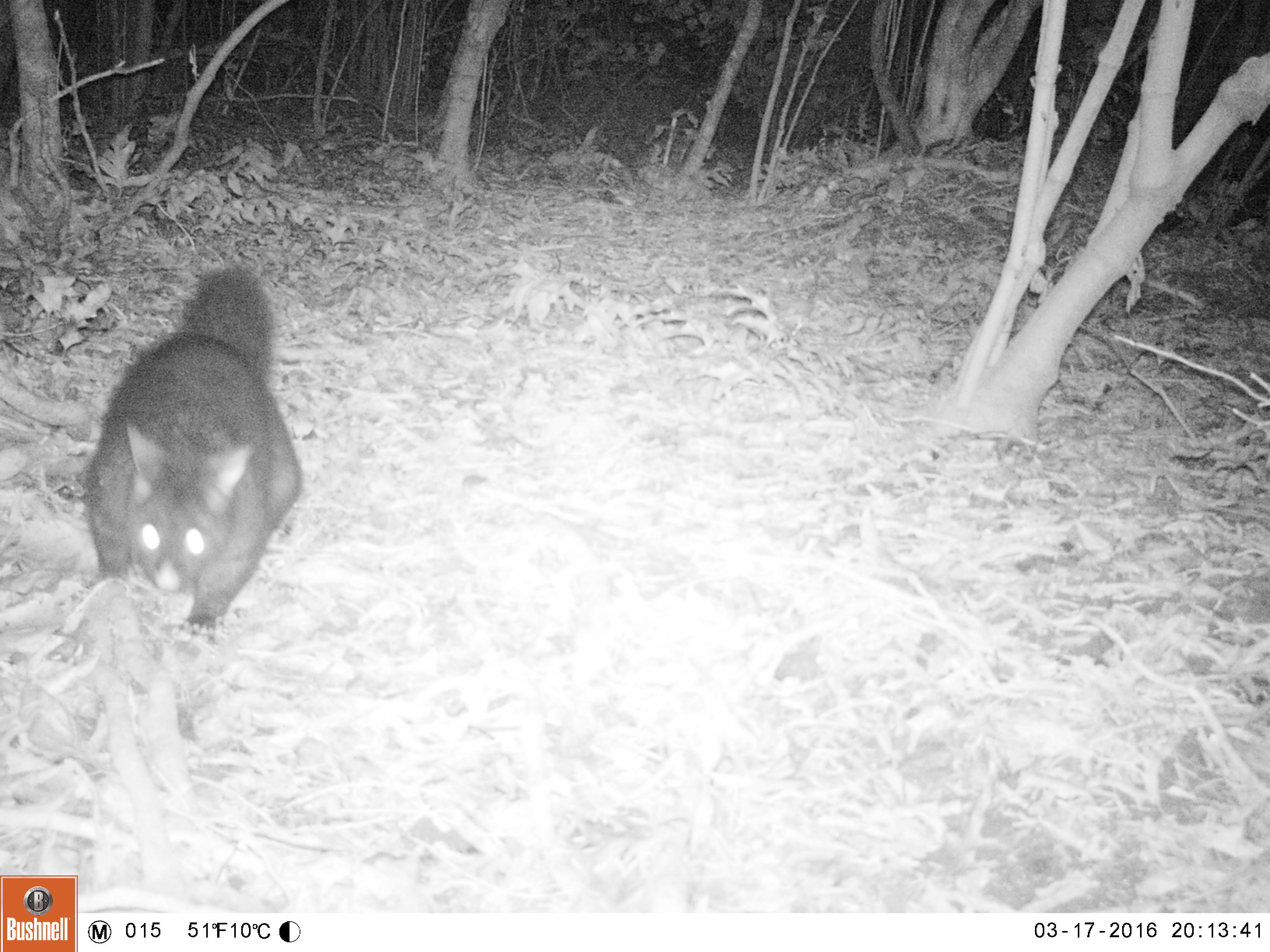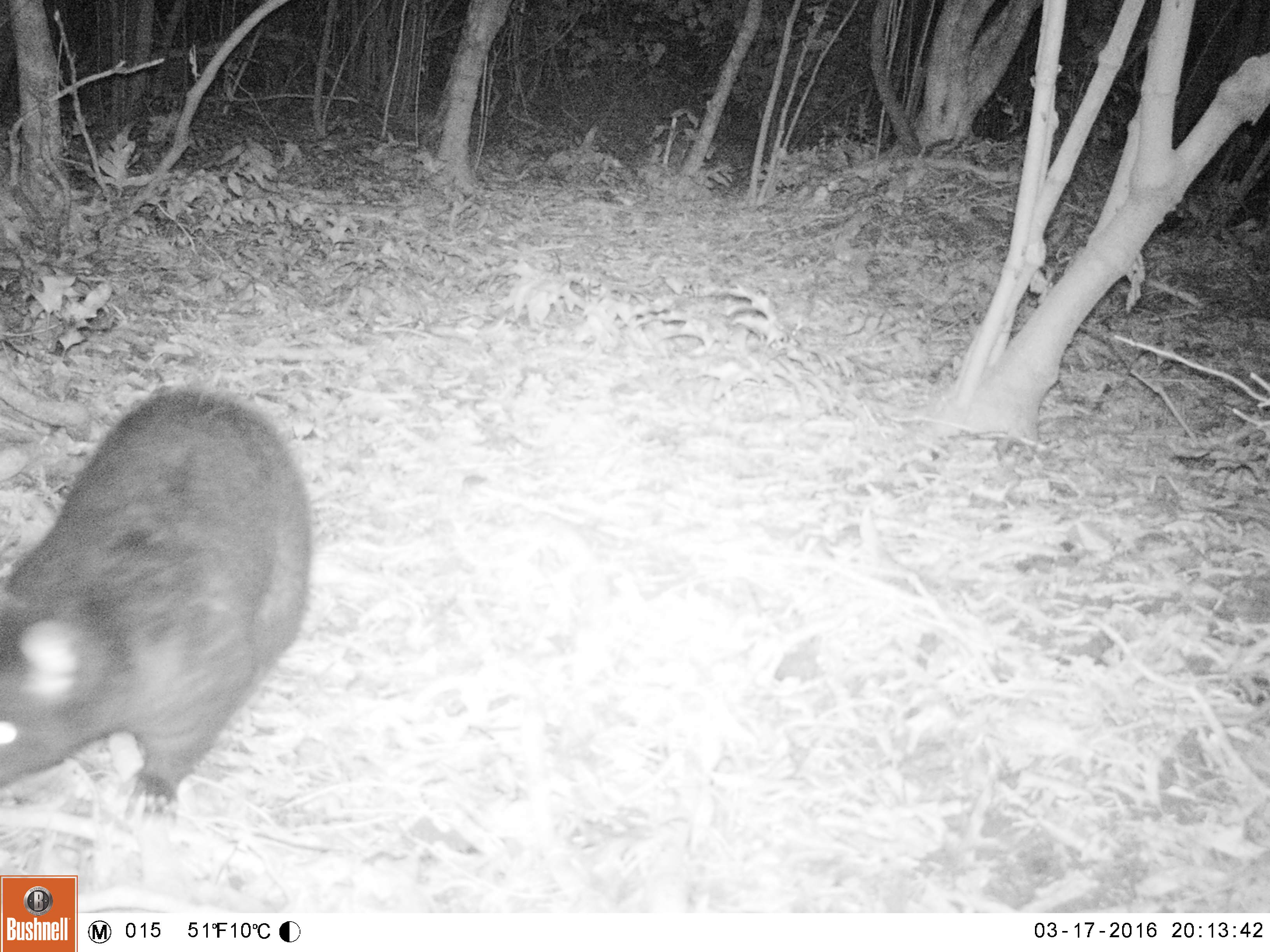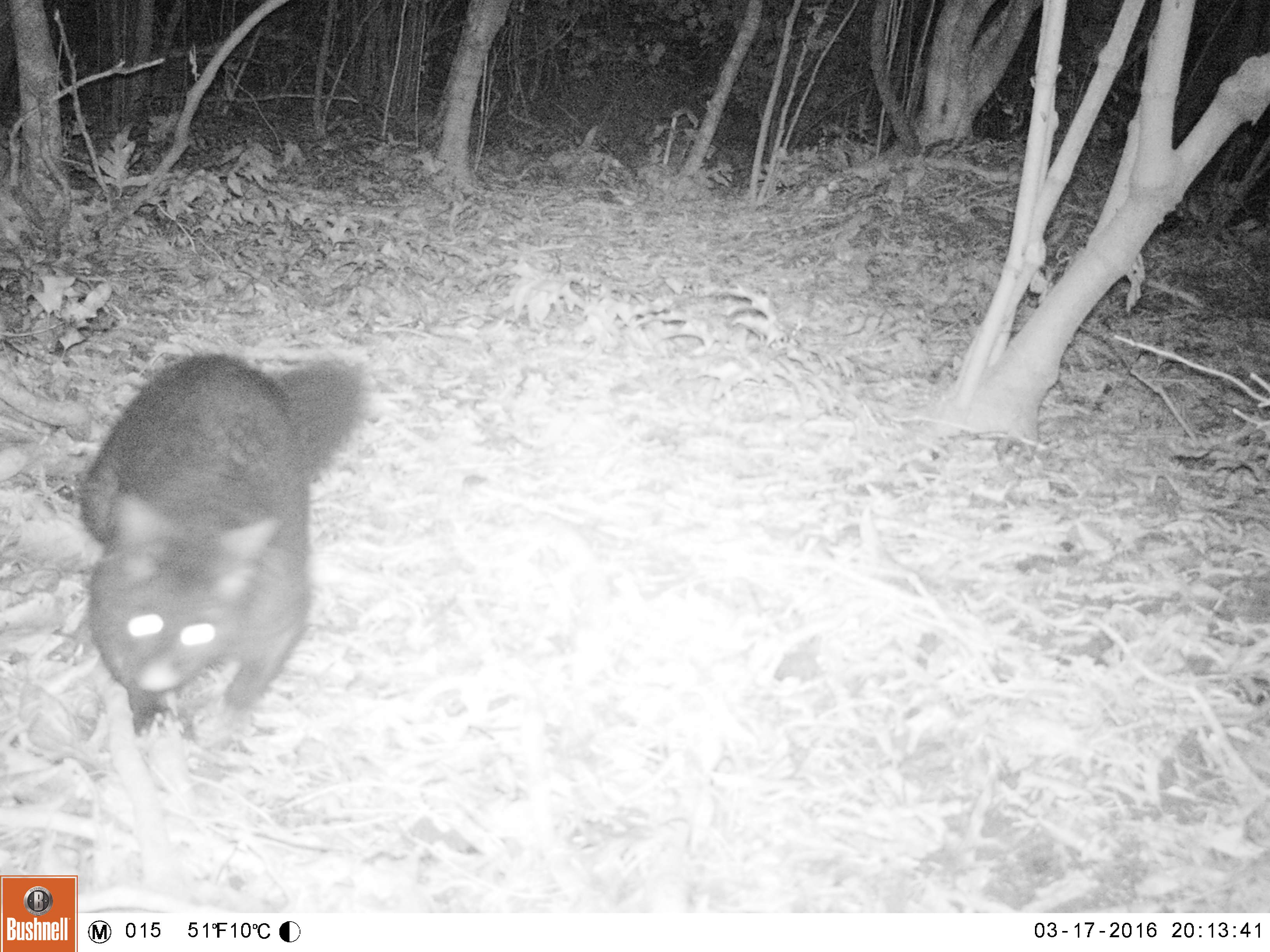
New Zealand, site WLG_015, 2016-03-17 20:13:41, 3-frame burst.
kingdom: Animalia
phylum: Chordata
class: Mammalia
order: Diprotodontia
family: Phalangeridae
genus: Trichosurus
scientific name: Trichosurus vulpecula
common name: common brushtail possum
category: possum